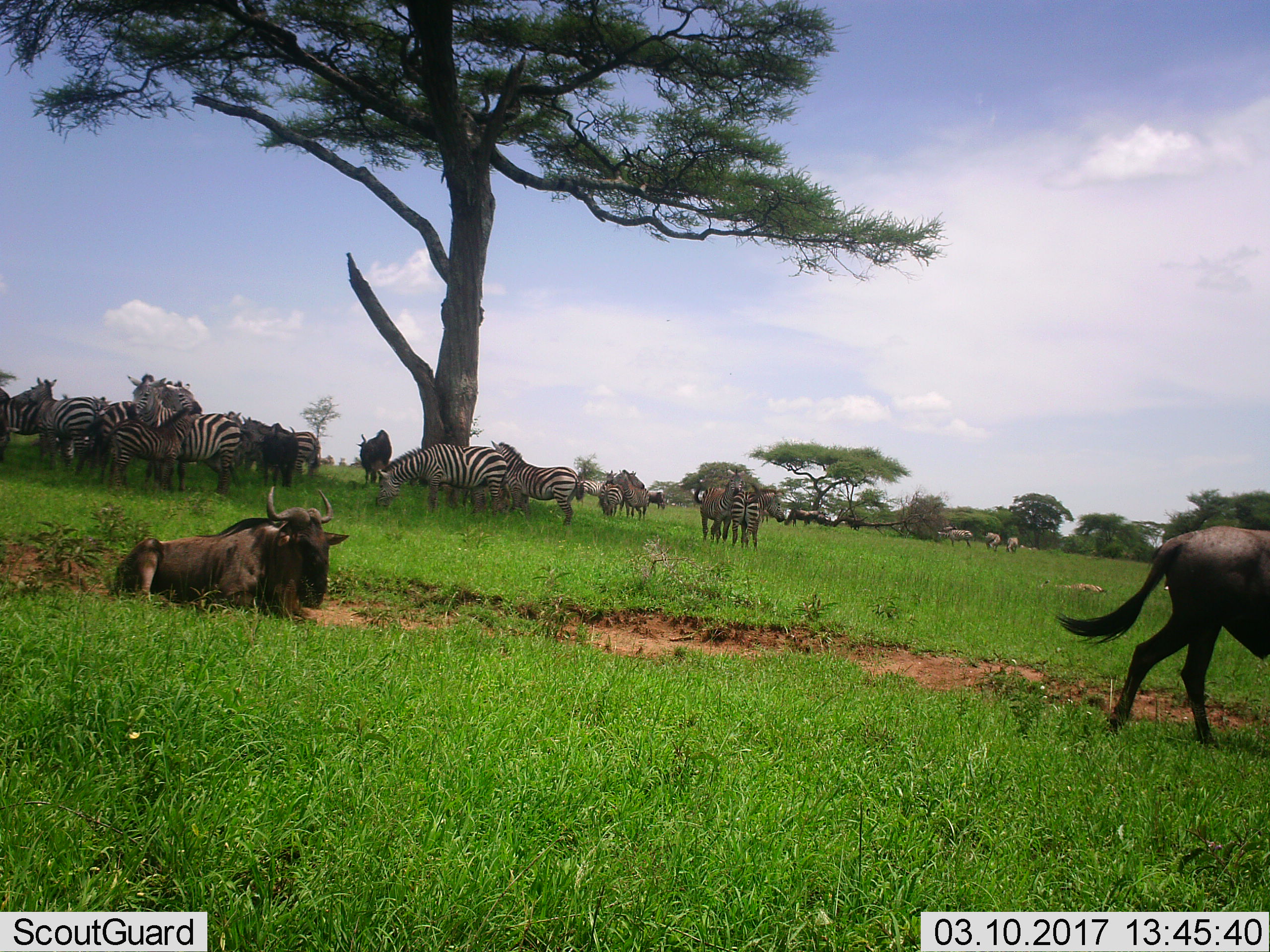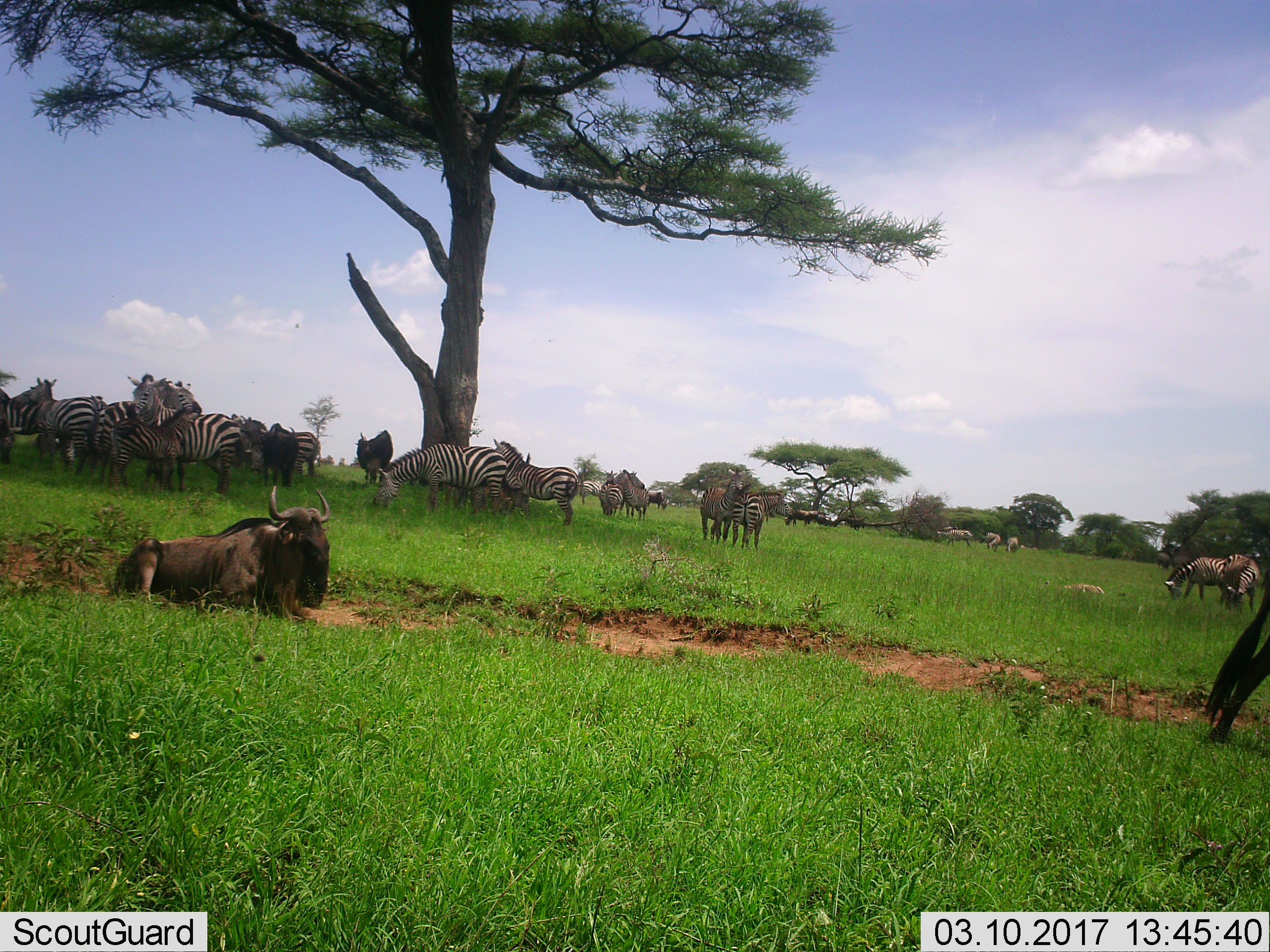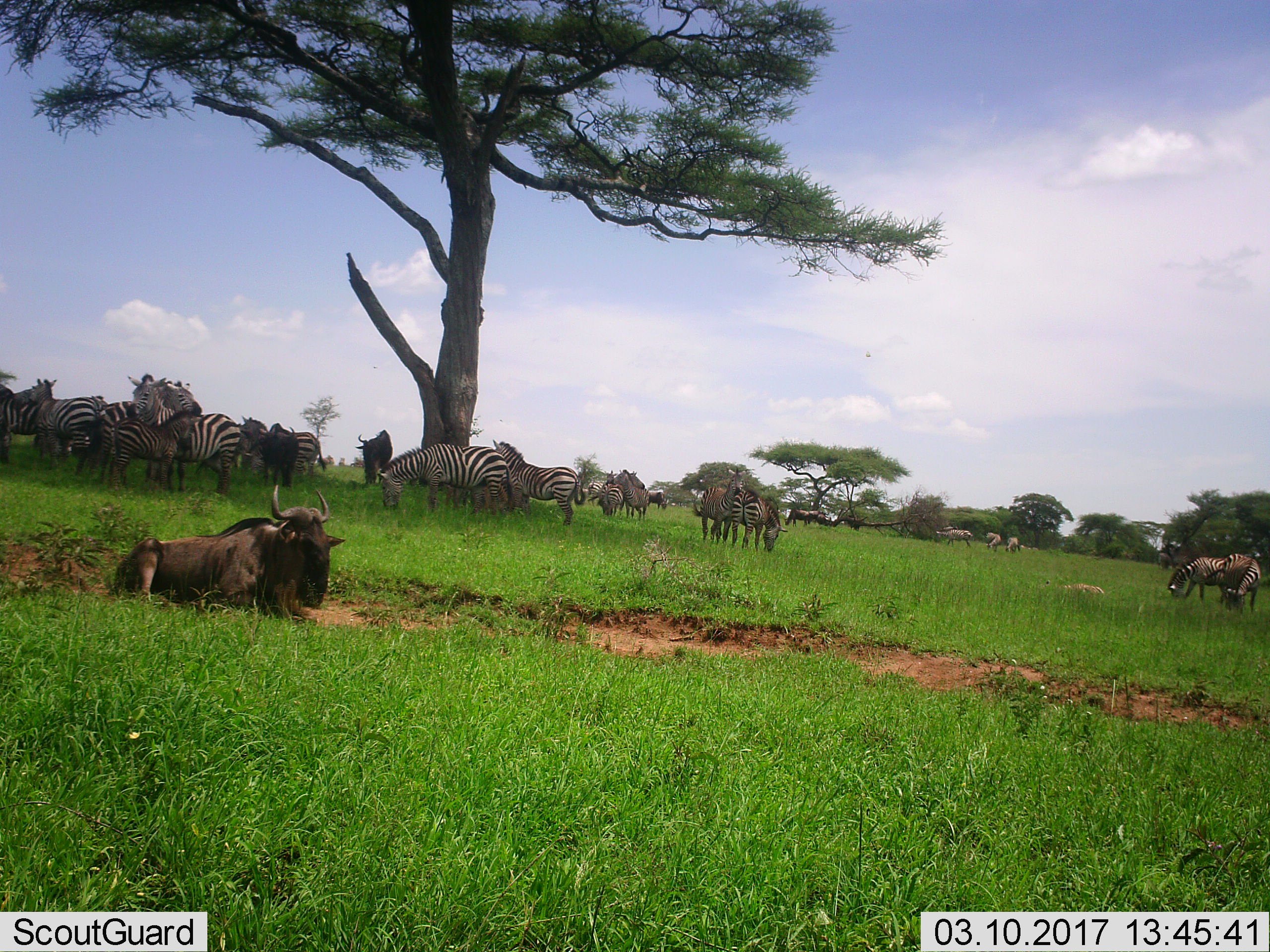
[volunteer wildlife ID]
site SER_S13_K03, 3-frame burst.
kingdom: Animalia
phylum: Chordata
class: Mammalia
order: Artiodactyla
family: Bovidae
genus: Connochaetes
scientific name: Connochaetes taurinus taurinus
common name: blue wildebeest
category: wildebeestblue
Wildebeestblue (blue wildebeest) (Connochaetes taurinus taurinus), count 4. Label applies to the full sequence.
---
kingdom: Animalia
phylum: Chordata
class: Mammalia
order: Perissodactyla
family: Equidae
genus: Equus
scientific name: Equus quagga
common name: plains zebra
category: zebraplains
Zebraplains (plains zebra) (Equus quagga), count 11-50. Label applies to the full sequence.